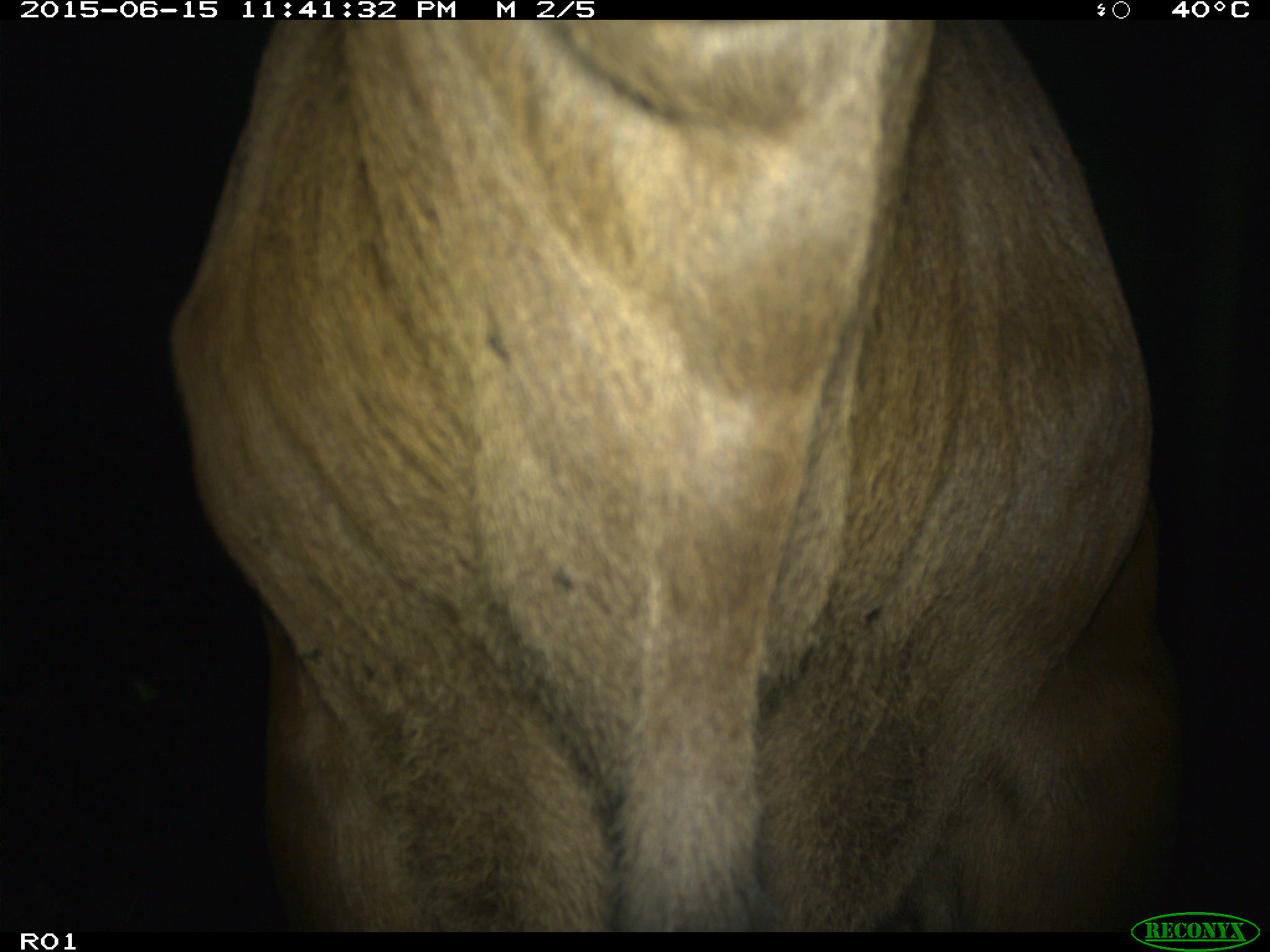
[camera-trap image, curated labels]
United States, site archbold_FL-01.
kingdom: Animalia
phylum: Chordata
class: Mammalia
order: Artiodactyla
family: Bovidae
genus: Bos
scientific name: Bos taurus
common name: domestic cow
Bos taurus (domestic cow).